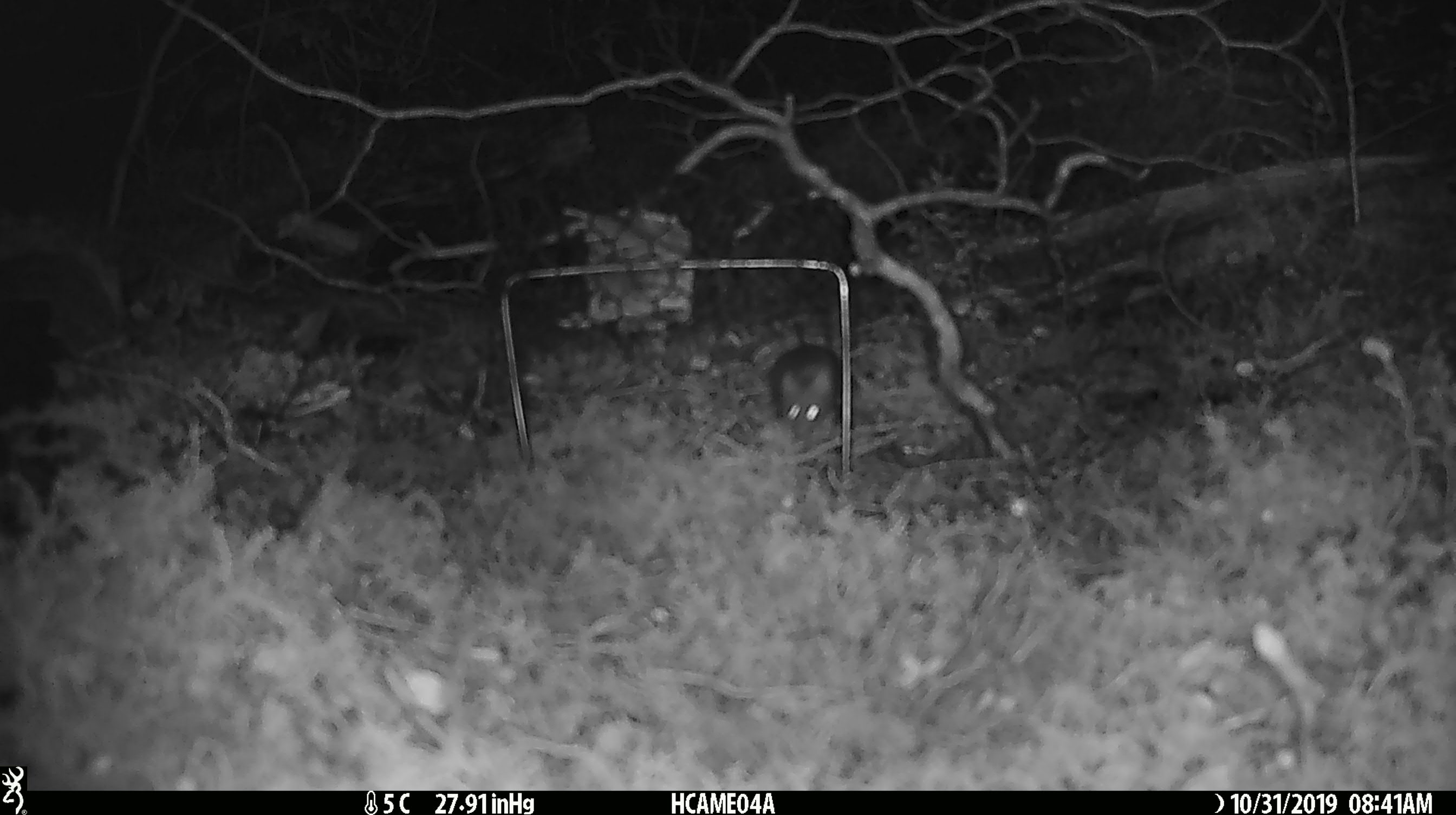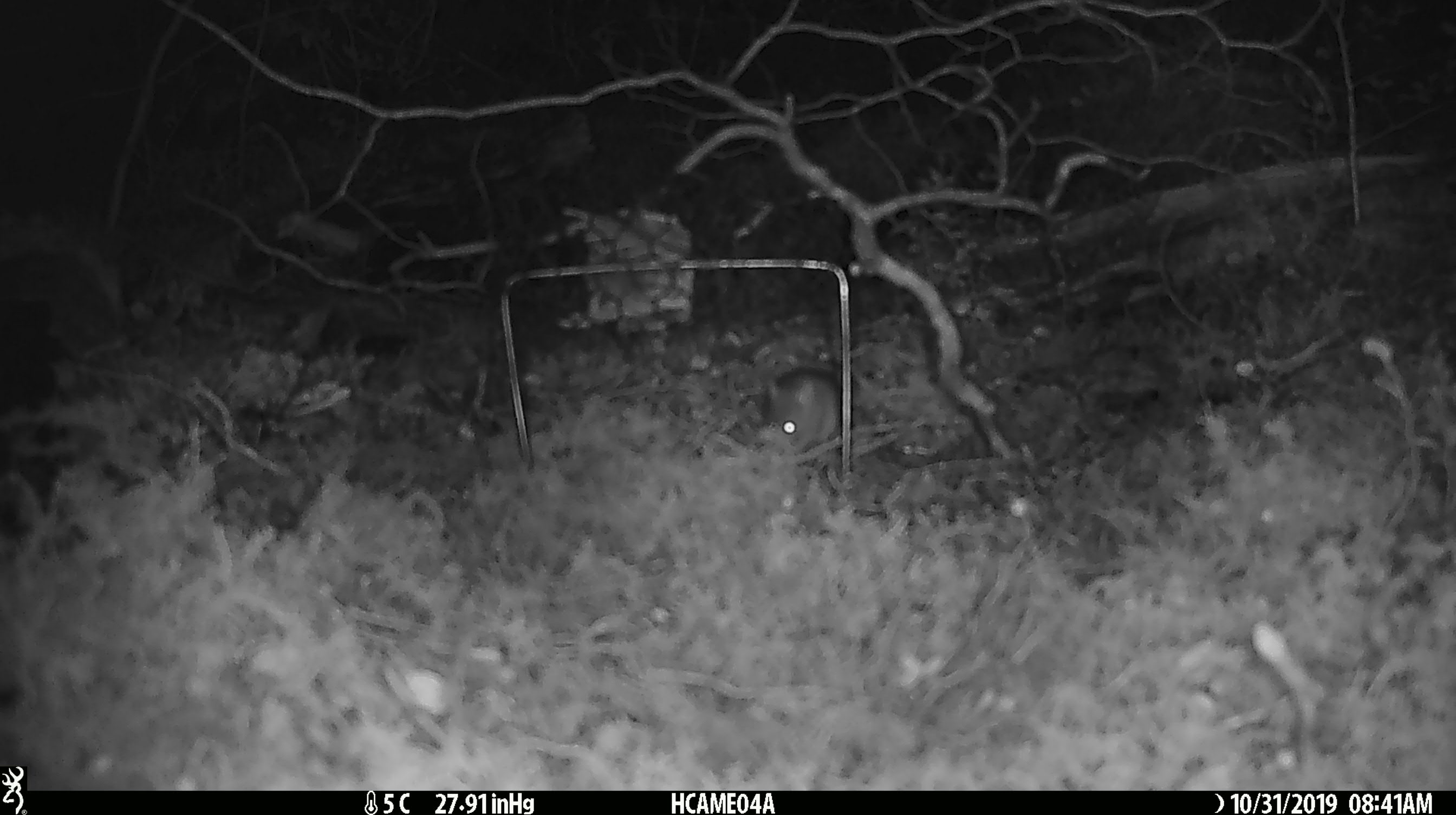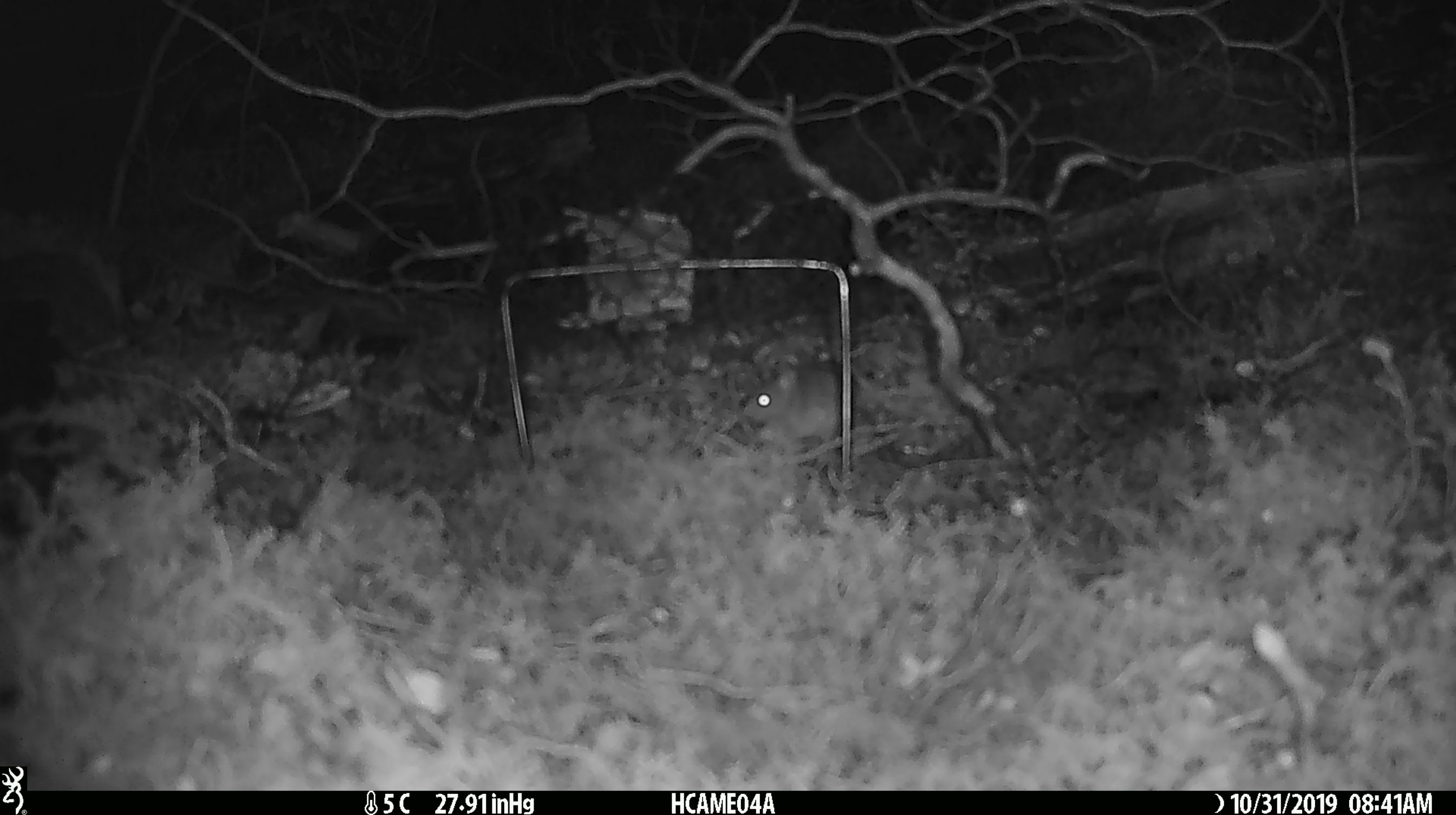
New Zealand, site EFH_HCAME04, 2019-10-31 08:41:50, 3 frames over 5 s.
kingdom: Animalia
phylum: Chordata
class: Mammalia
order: Rodentia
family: Muridae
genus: Mus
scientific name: Mus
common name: mouse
Mouse (Mus).